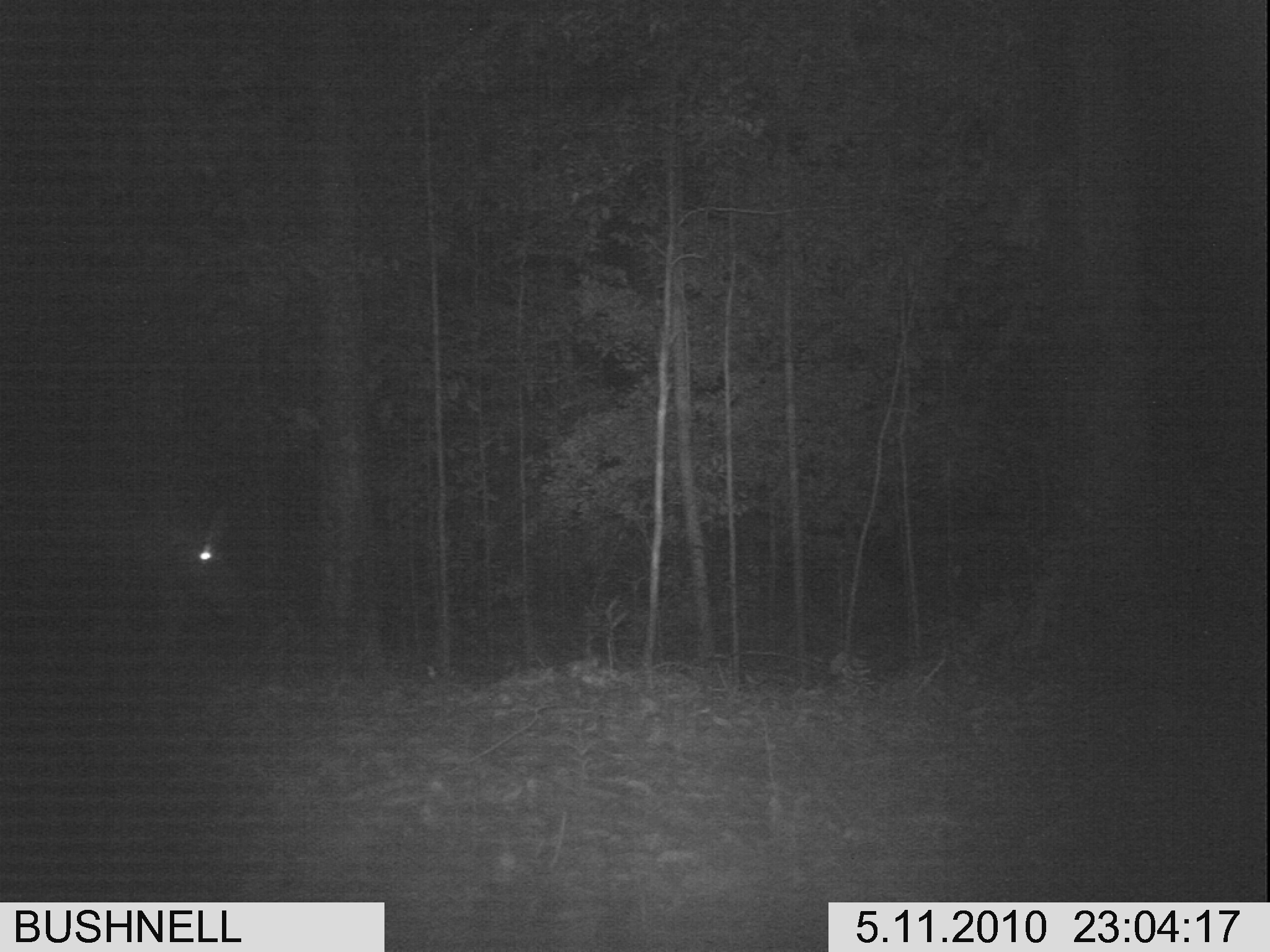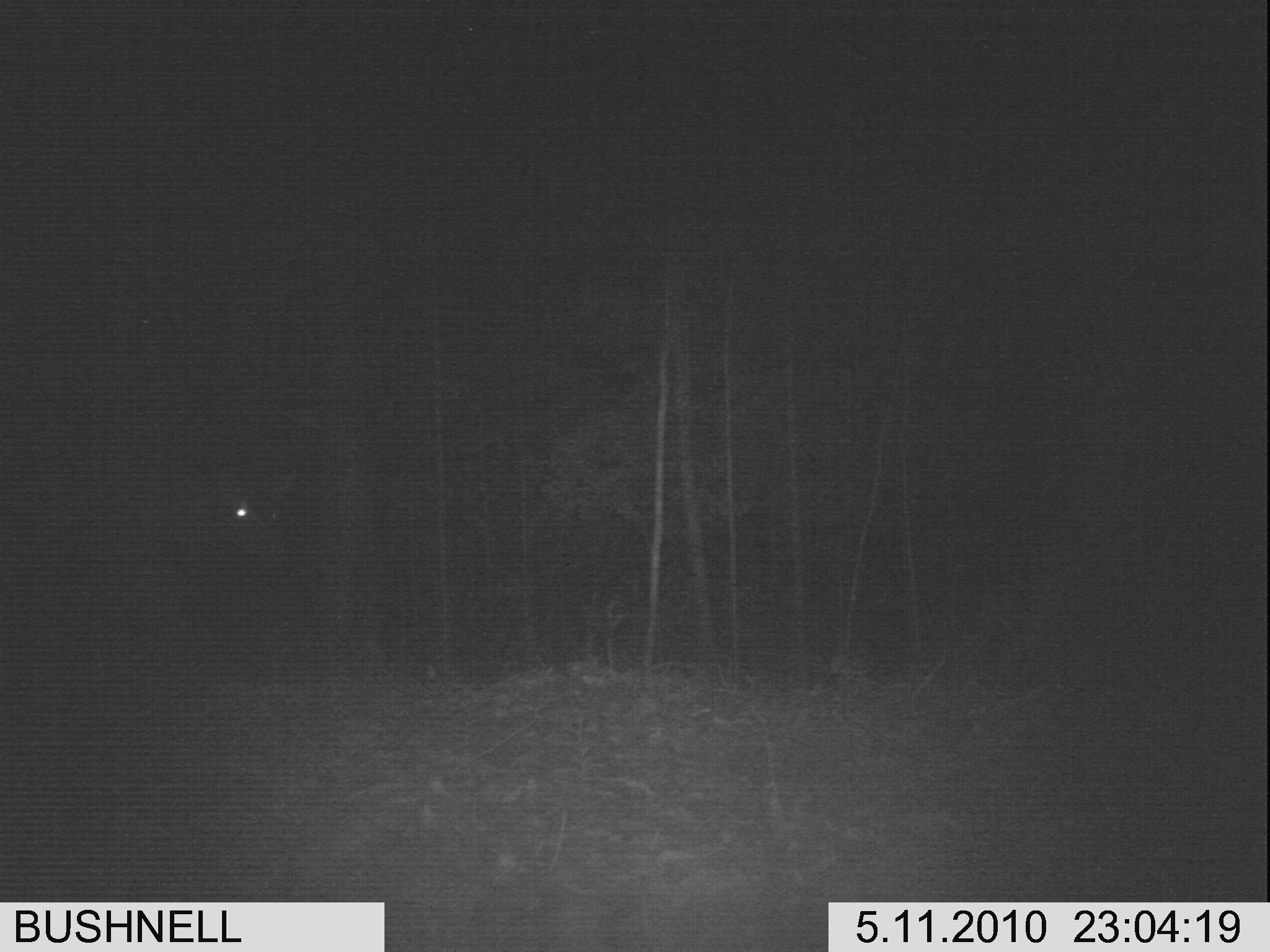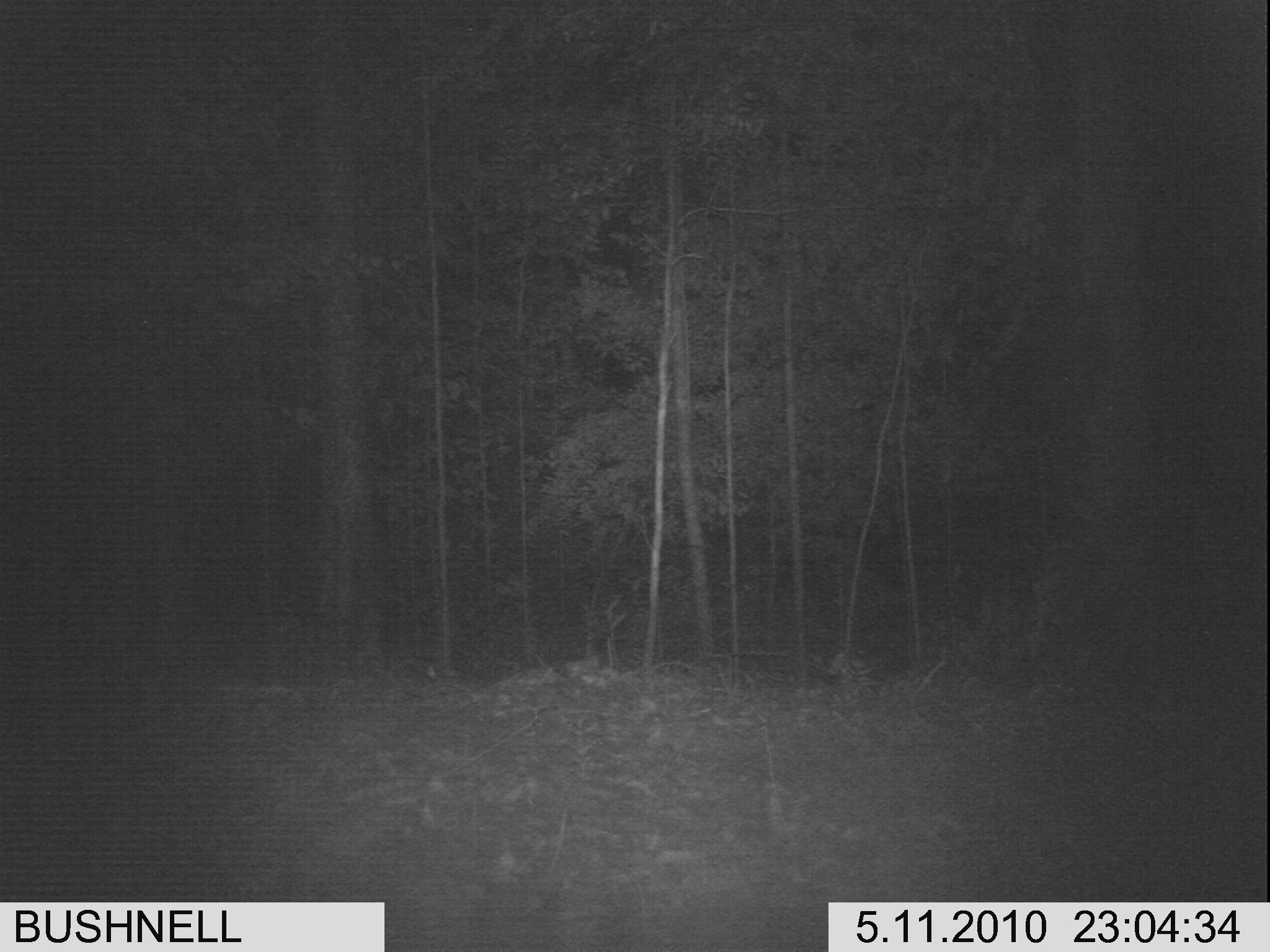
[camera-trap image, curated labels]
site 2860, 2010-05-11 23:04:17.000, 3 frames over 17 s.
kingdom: Animalia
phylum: Chordata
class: Mammalia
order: Artiodactyla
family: Cervidae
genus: Rusa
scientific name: Rusa unicolor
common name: sambar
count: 1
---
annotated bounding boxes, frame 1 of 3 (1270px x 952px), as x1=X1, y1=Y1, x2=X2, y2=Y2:
rusa unicolor: x1=1, y1=484, x2=240, y2=634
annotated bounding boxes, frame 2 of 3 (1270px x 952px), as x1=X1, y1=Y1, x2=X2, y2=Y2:
rusa unicolor: x1=3, y1=467, x2=294, y2=606